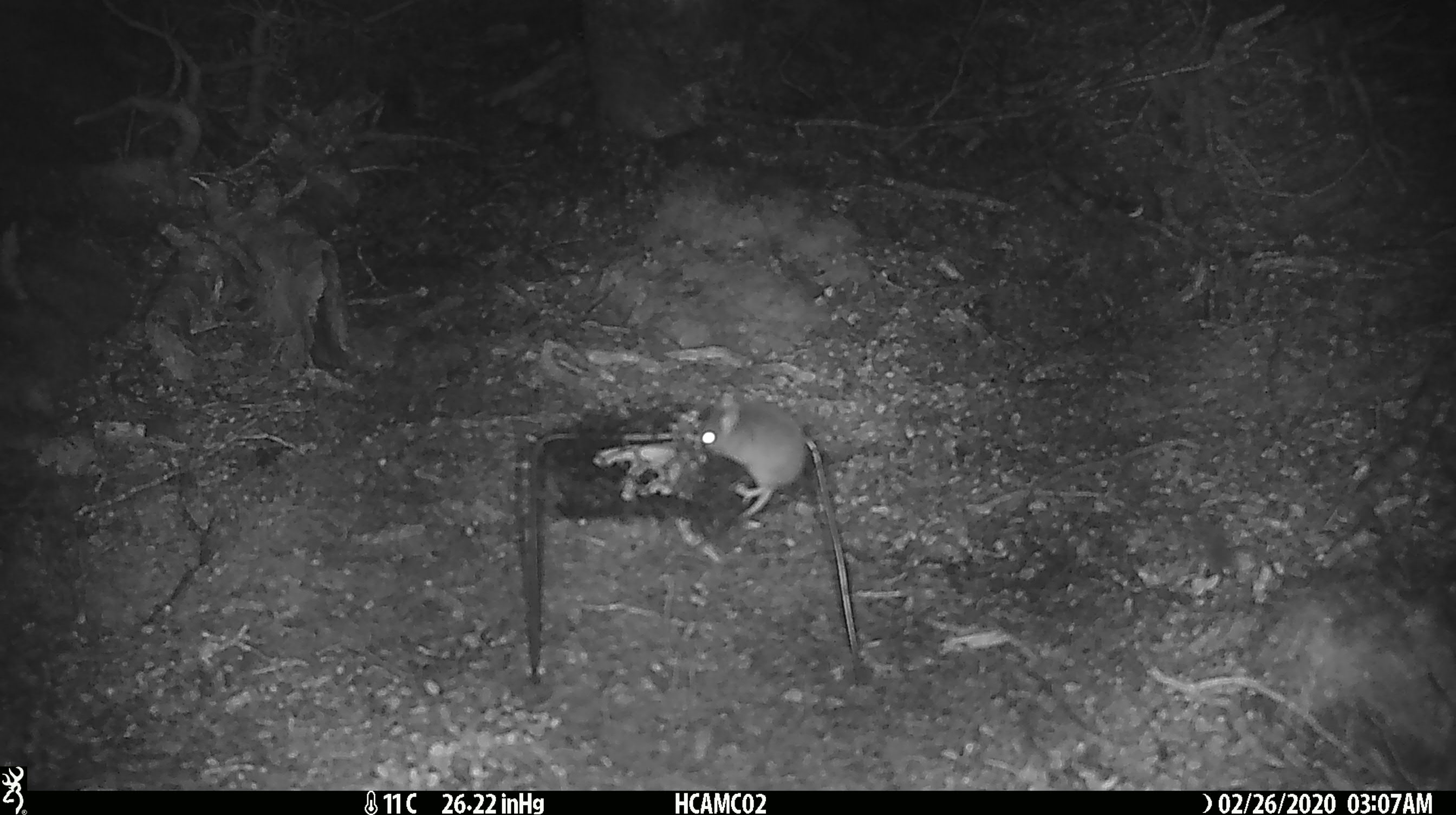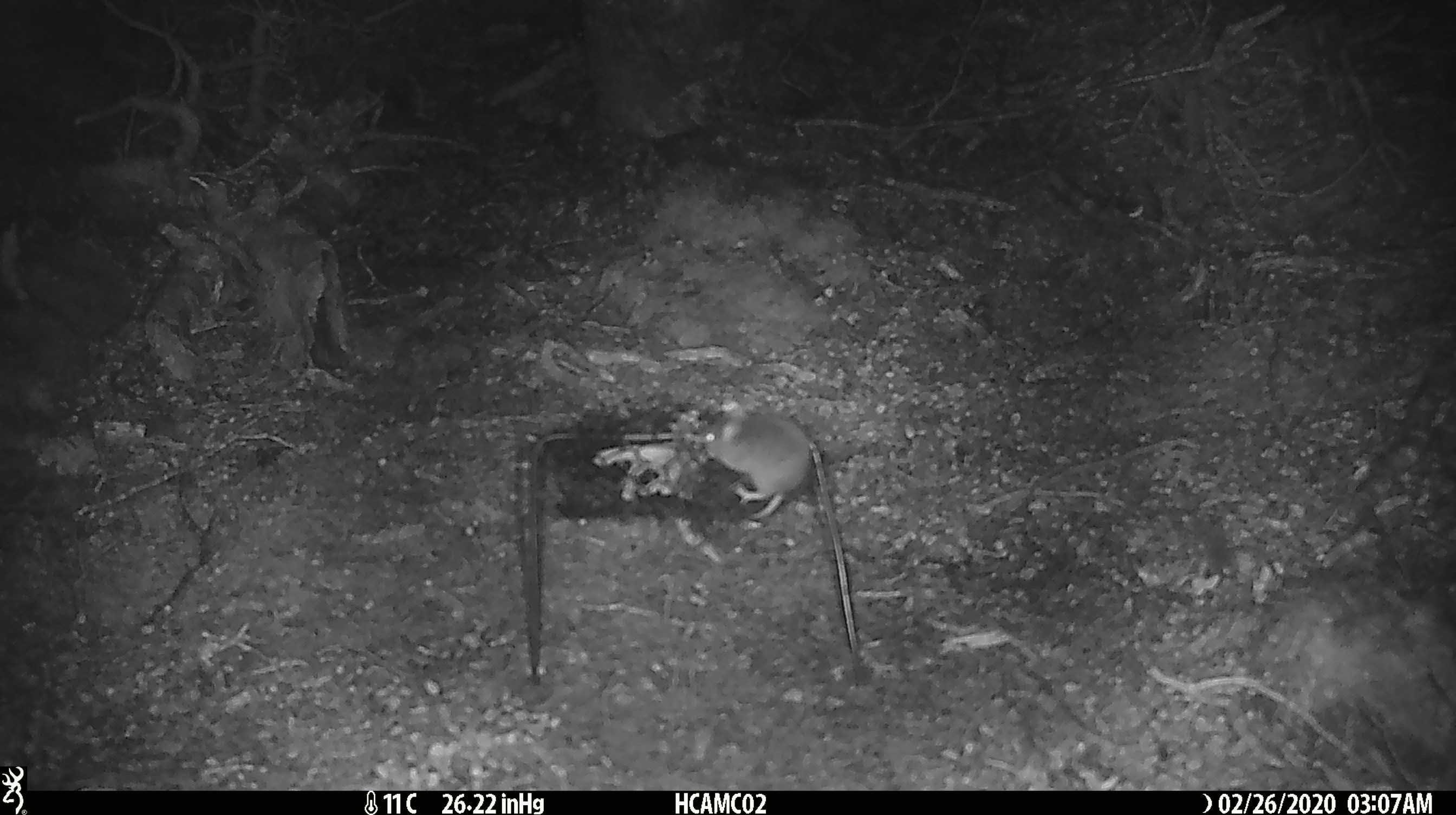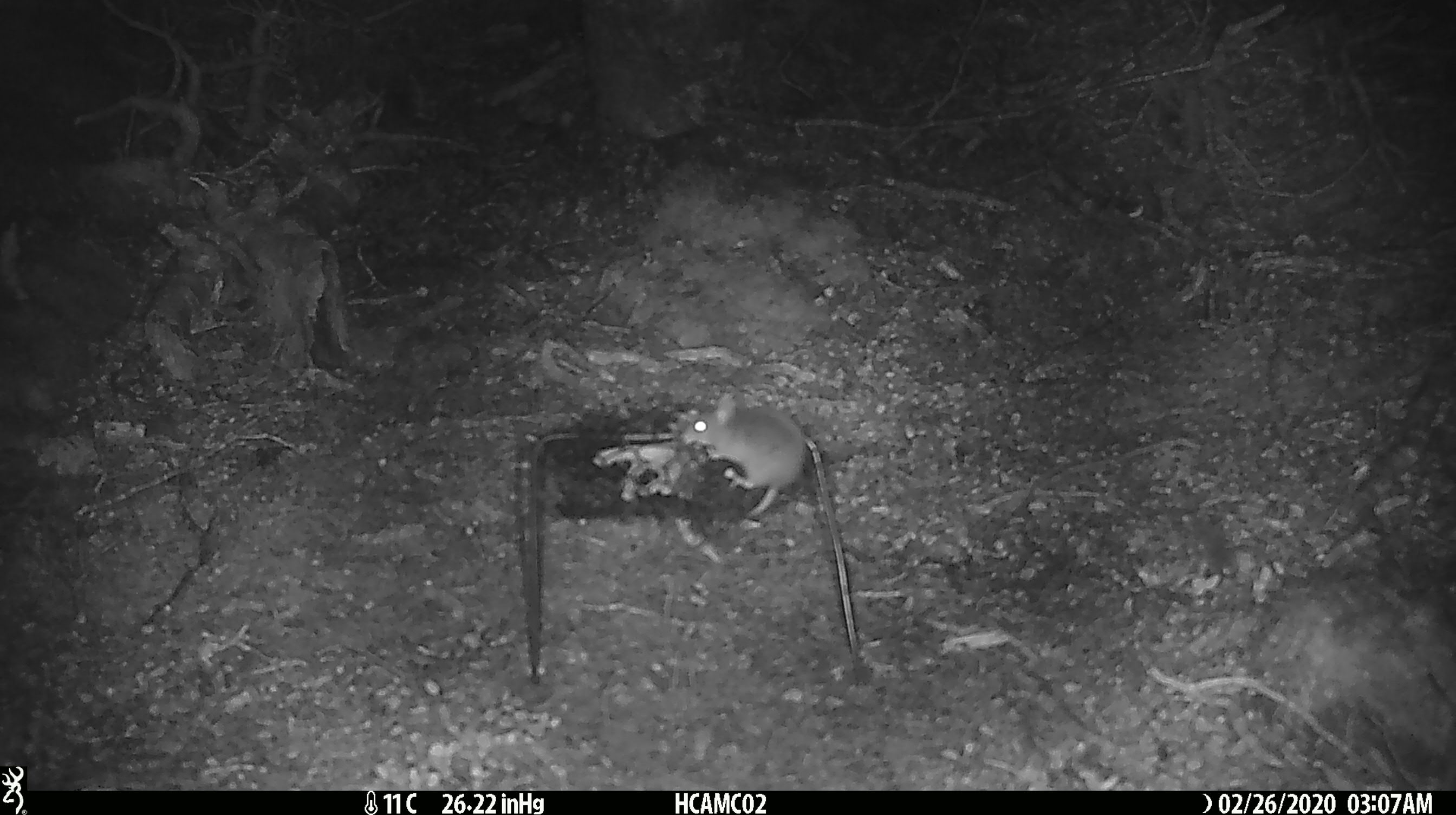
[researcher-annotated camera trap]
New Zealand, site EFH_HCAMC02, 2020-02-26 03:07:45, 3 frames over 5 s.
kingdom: Animalia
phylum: Chordata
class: Mammalia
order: Rodentia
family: Muridae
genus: Mus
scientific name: Mus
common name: mouse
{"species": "mouse (Mus)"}